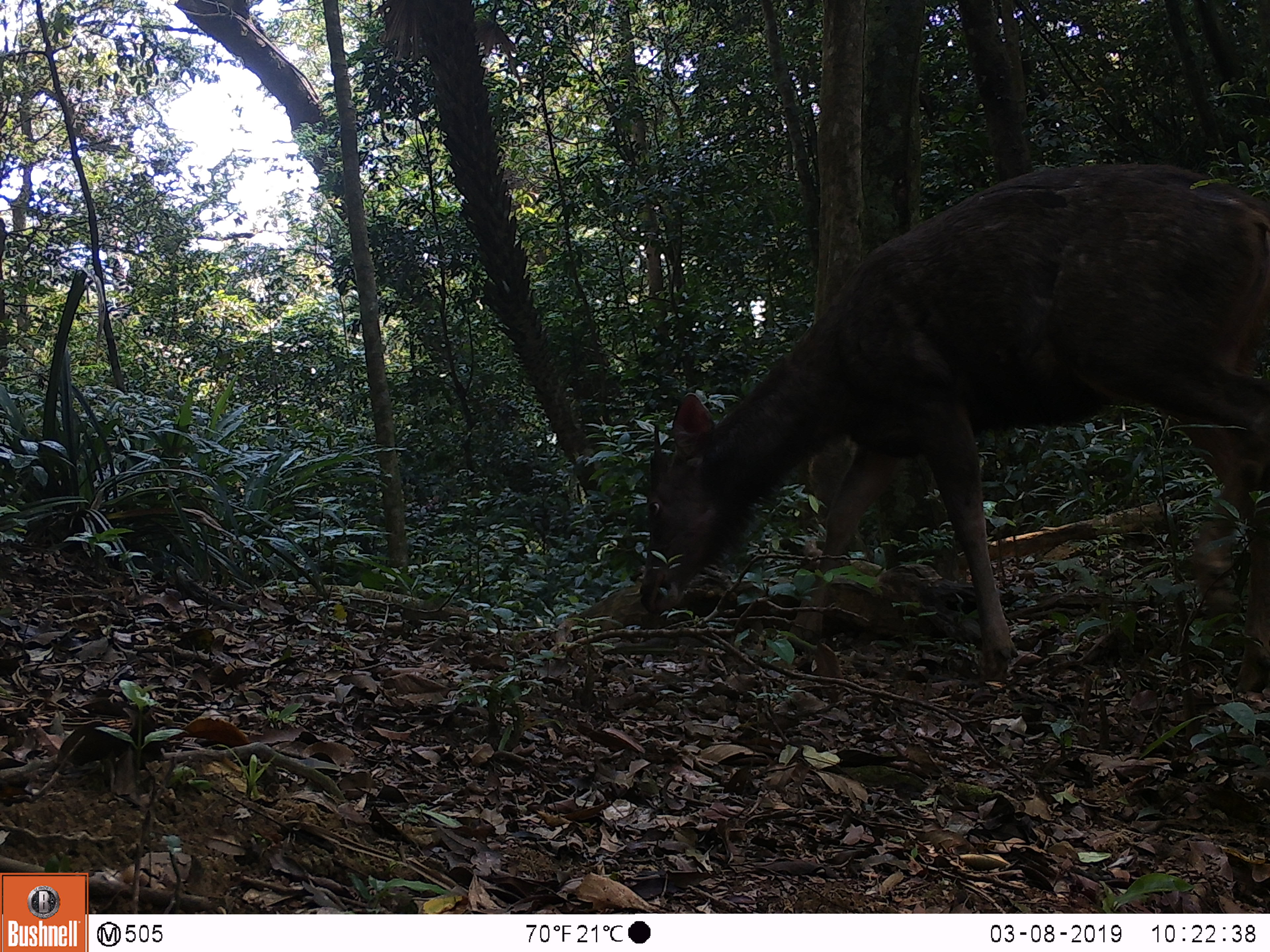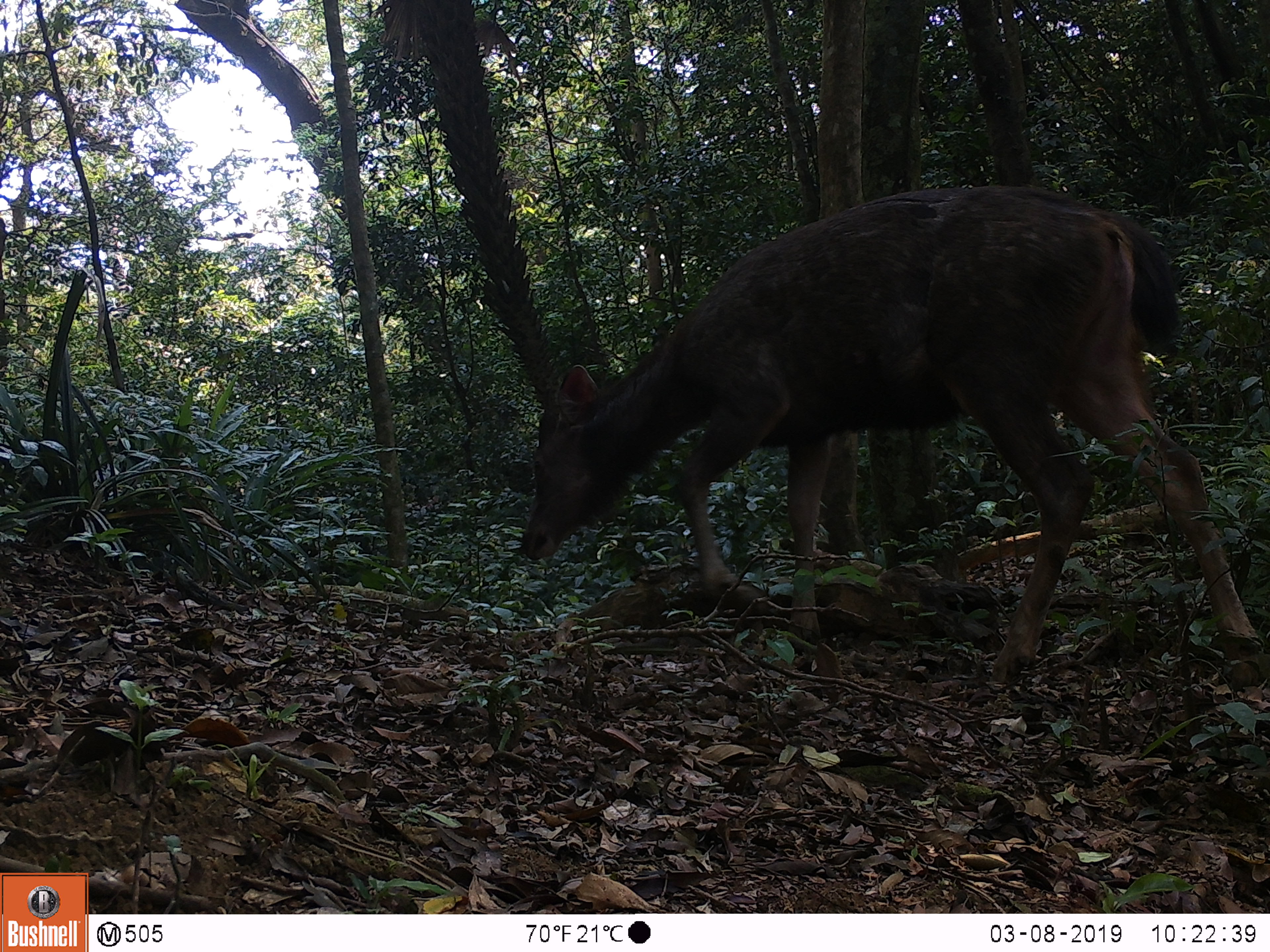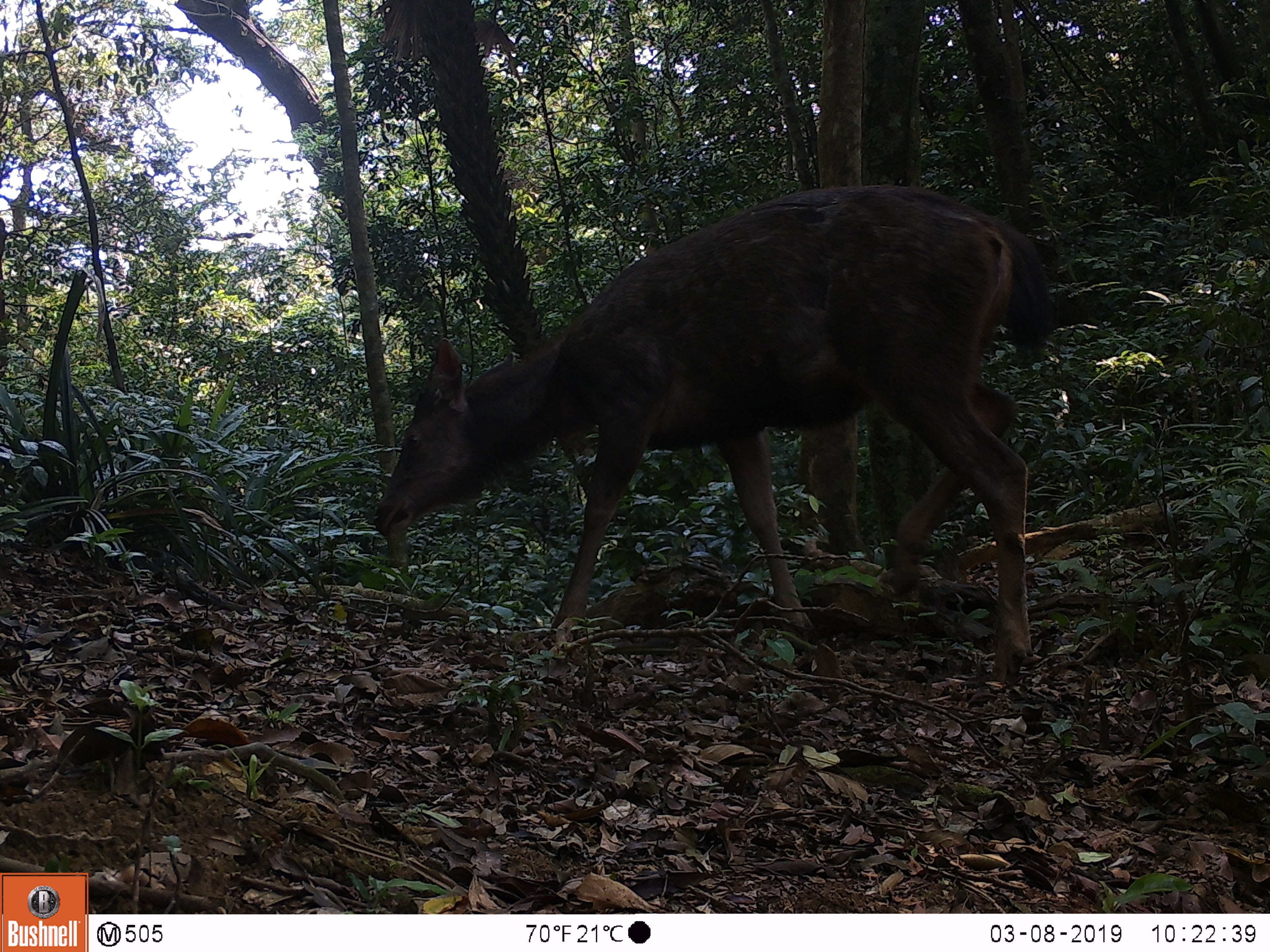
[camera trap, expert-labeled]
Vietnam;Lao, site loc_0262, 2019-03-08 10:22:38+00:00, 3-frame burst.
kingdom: Animalia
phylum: Chordata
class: Mammalia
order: Artiodactyla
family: Cervidae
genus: Rusa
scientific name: Rusa unicolor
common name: sambar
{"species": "sambar (Rusa unicolor)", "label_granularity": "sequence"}